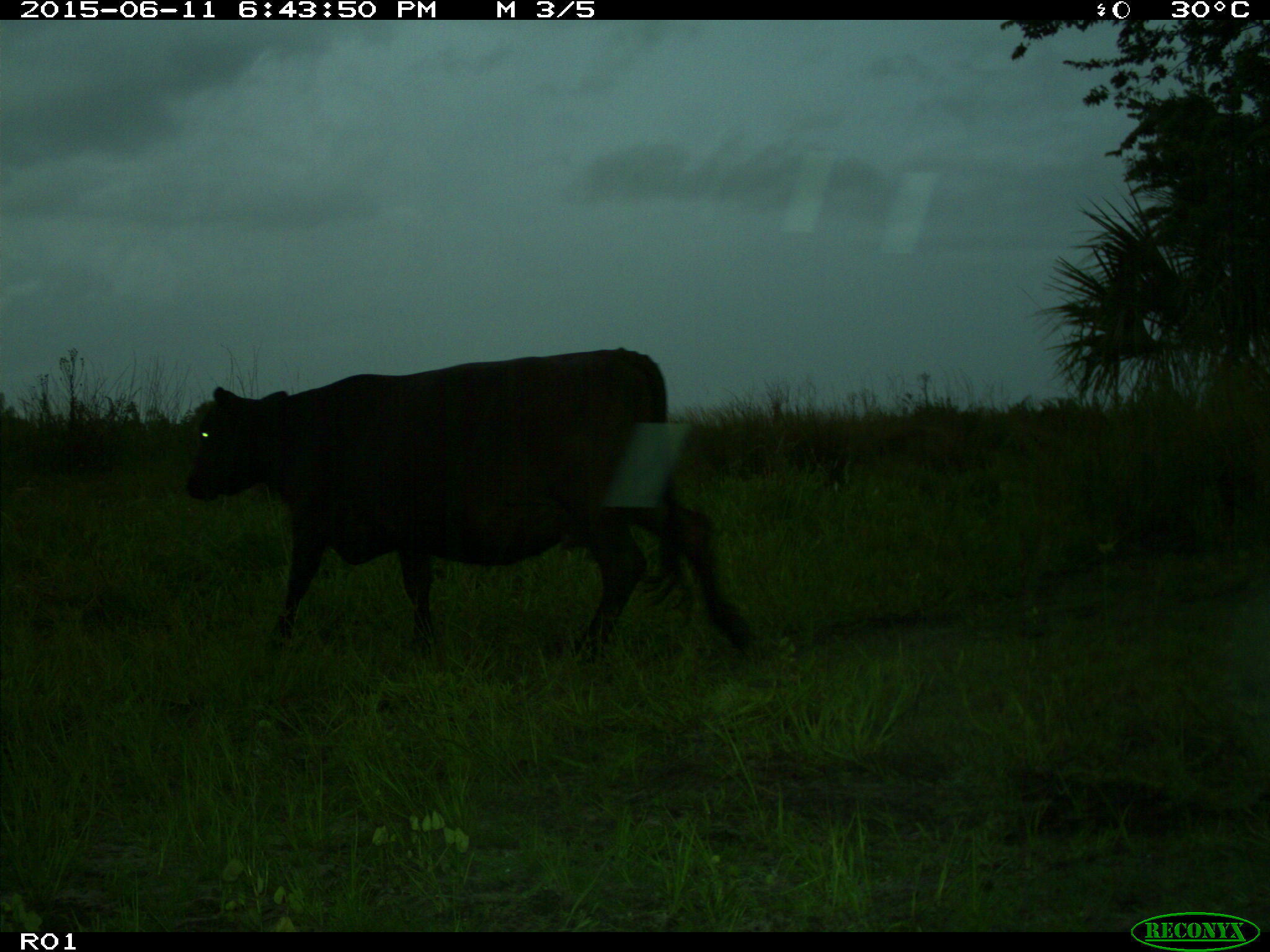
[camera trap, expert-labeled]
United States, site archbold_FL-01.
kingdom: Animalia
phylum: Chordata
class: Mammalia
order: Artiodactyla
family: Bovidae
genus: Bos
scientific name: Bos taurus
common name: domestic cow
Bos taurus (domestic cow).